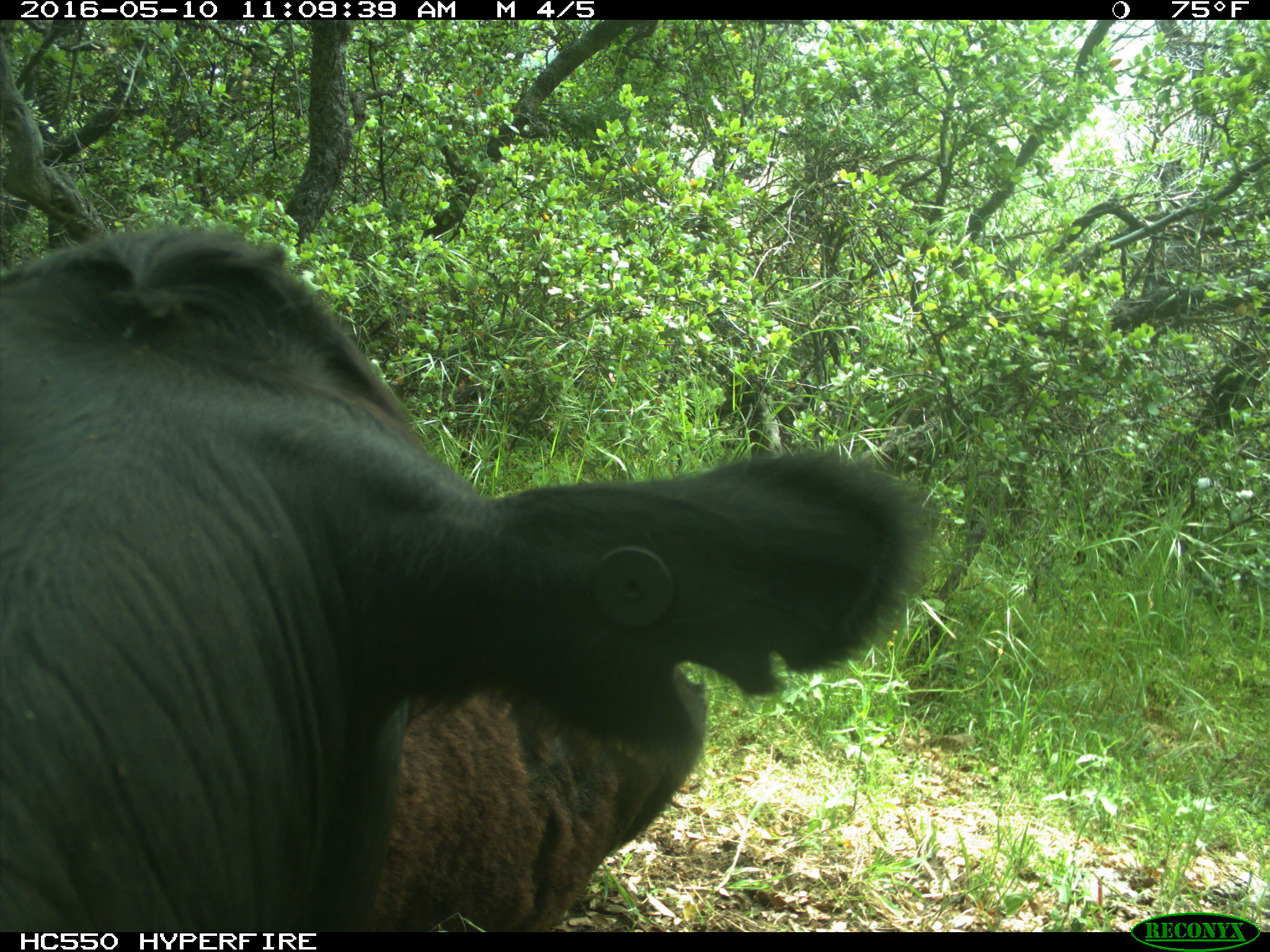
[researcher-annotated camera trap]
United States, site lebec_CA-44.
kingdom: Animalia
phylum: Chordata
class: Mammalia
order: Artiodactyla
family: Bovidae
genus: Bos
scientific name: Bos taurus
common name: domestic cow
Bos taurus (domestic cow).